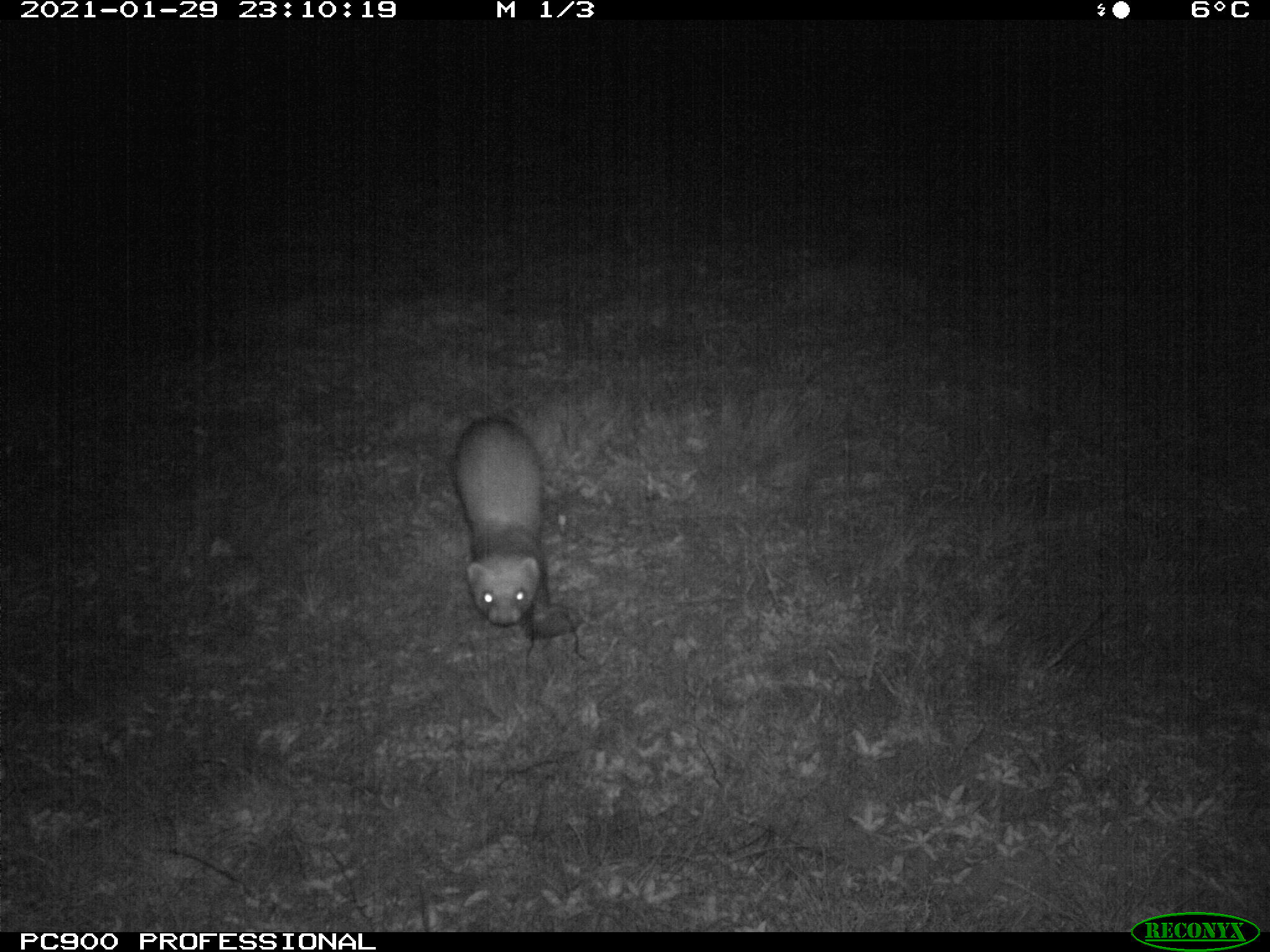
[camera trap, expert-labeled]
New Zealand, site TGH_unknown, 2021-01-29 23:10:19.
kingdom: Animalia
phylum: Chordata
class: Mammalia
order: Carnivora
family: Mustelidae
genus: Mustela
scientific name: Mustela furo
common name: ferret